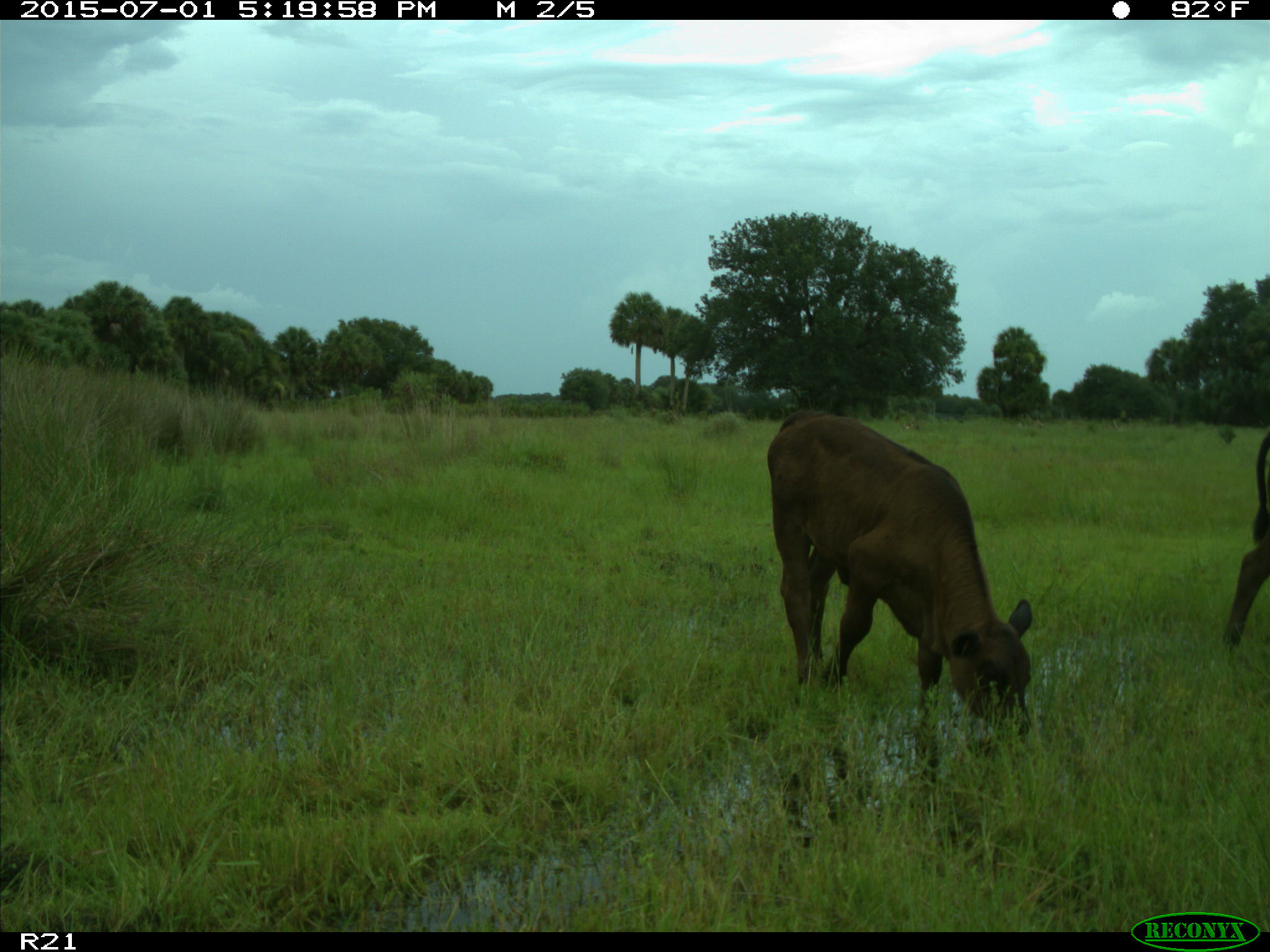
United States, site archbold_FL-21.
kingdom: Animalia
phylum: Chordata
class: Mammalia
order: Artiodactyla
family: Bovidae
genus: Bos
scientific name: Bos taurus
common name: domestic cow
Bos taurus (domestic cow).